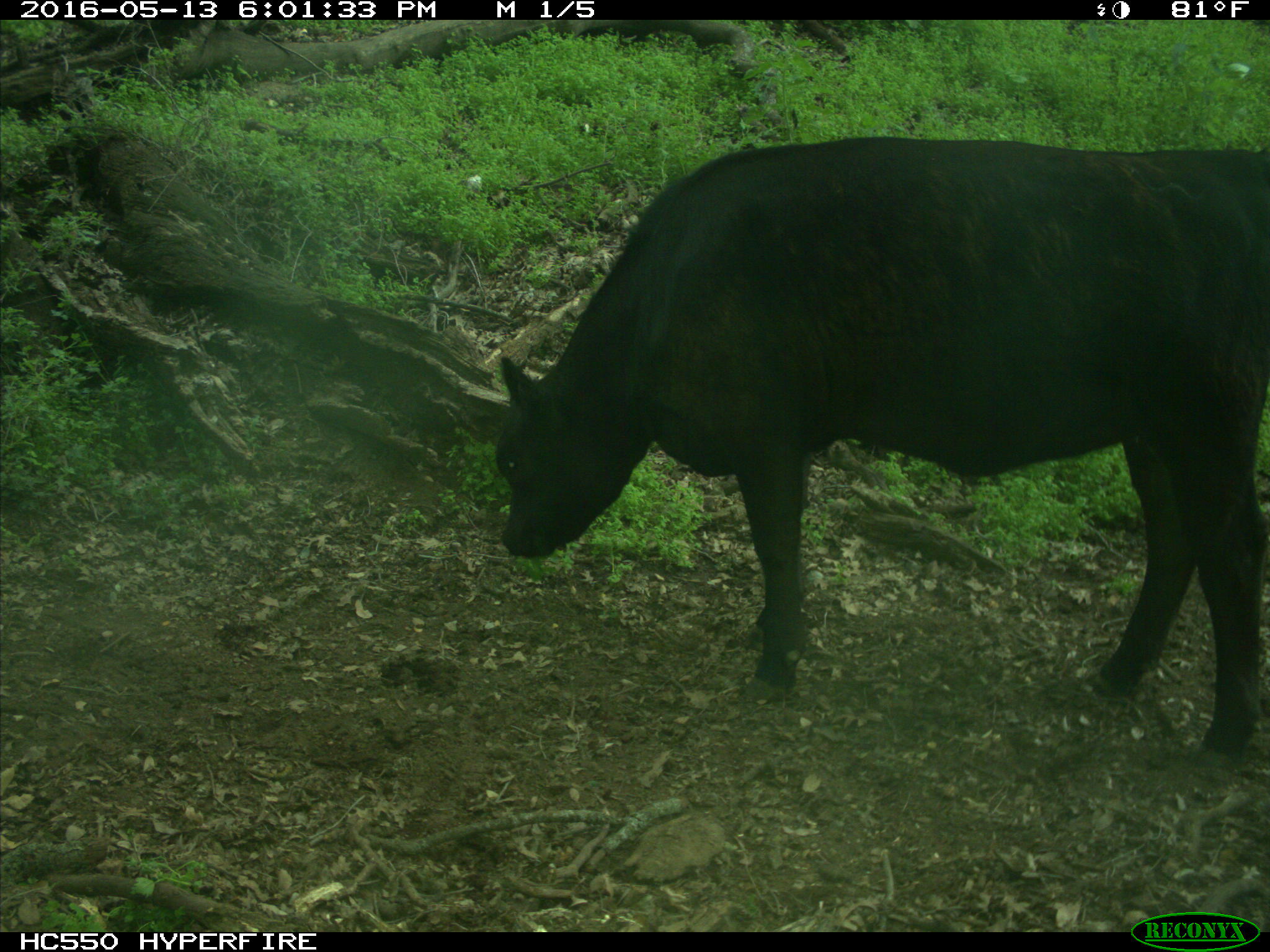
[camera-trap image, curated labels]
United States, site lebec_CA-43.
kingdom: Animalia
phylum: Chordata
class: Mammalia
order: Artiodactyla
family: Bovidae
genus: Bos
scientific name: Bos taurus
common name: domestic cow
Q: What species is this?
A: Bos taurus (domestic cow).